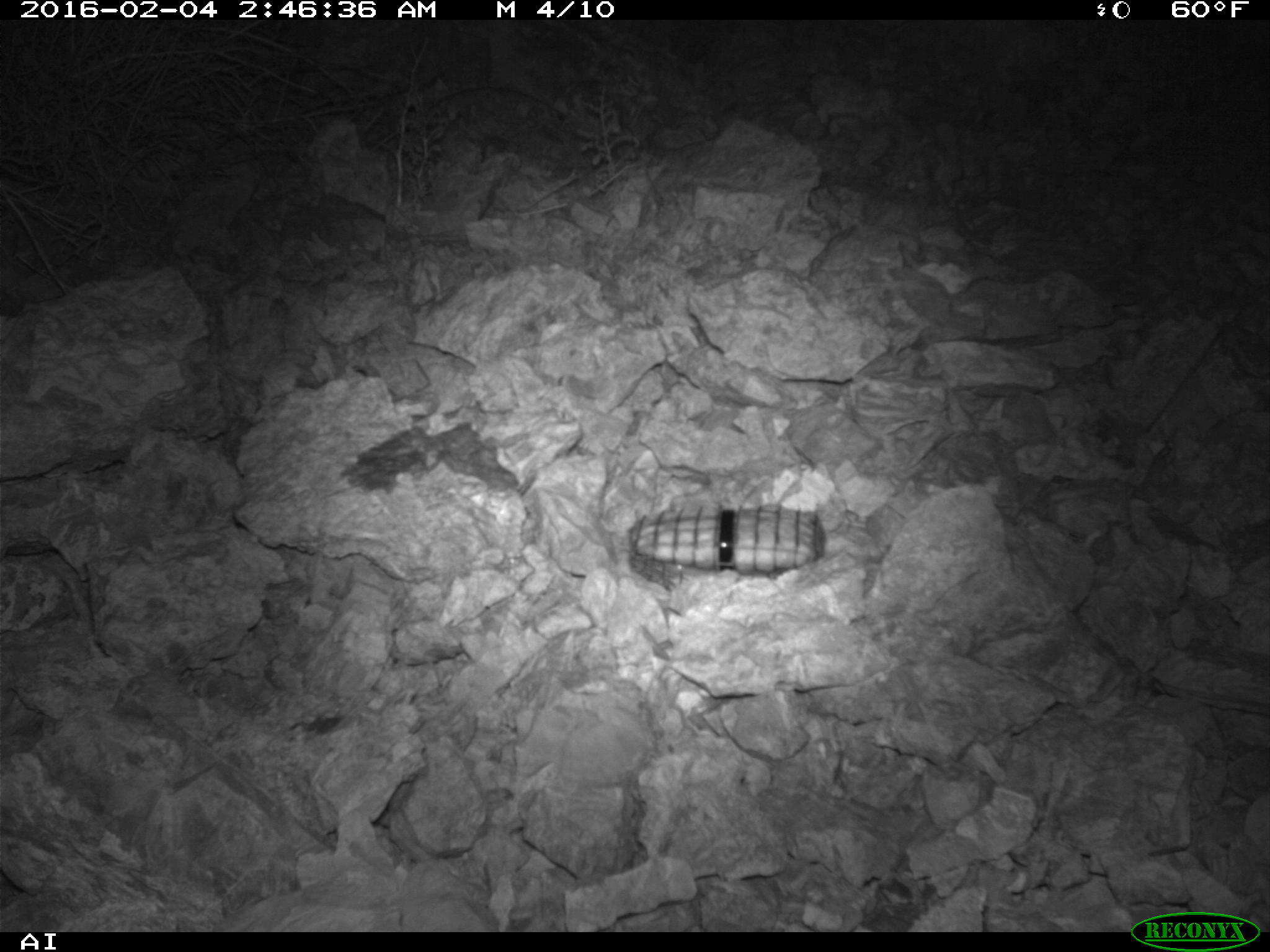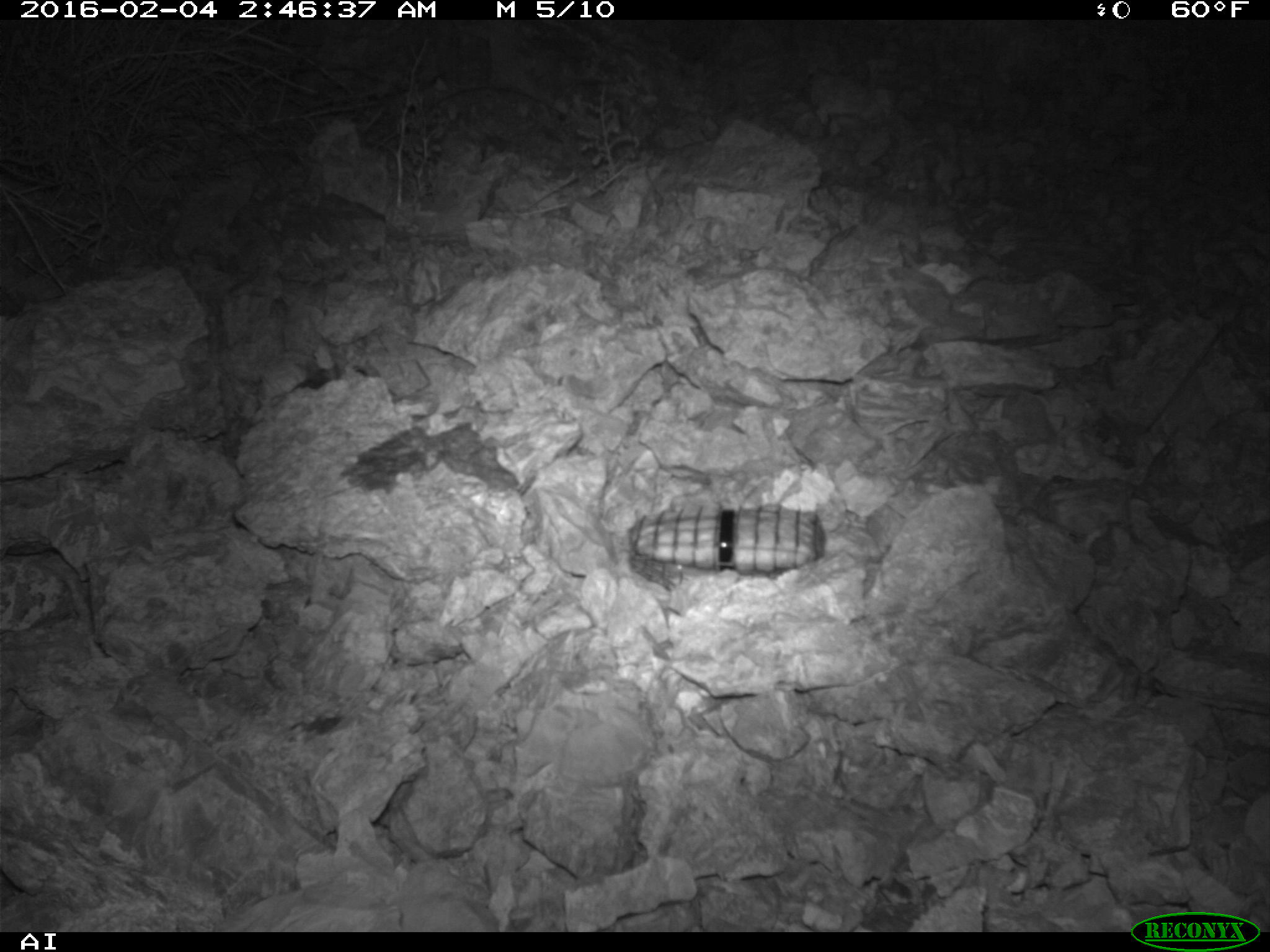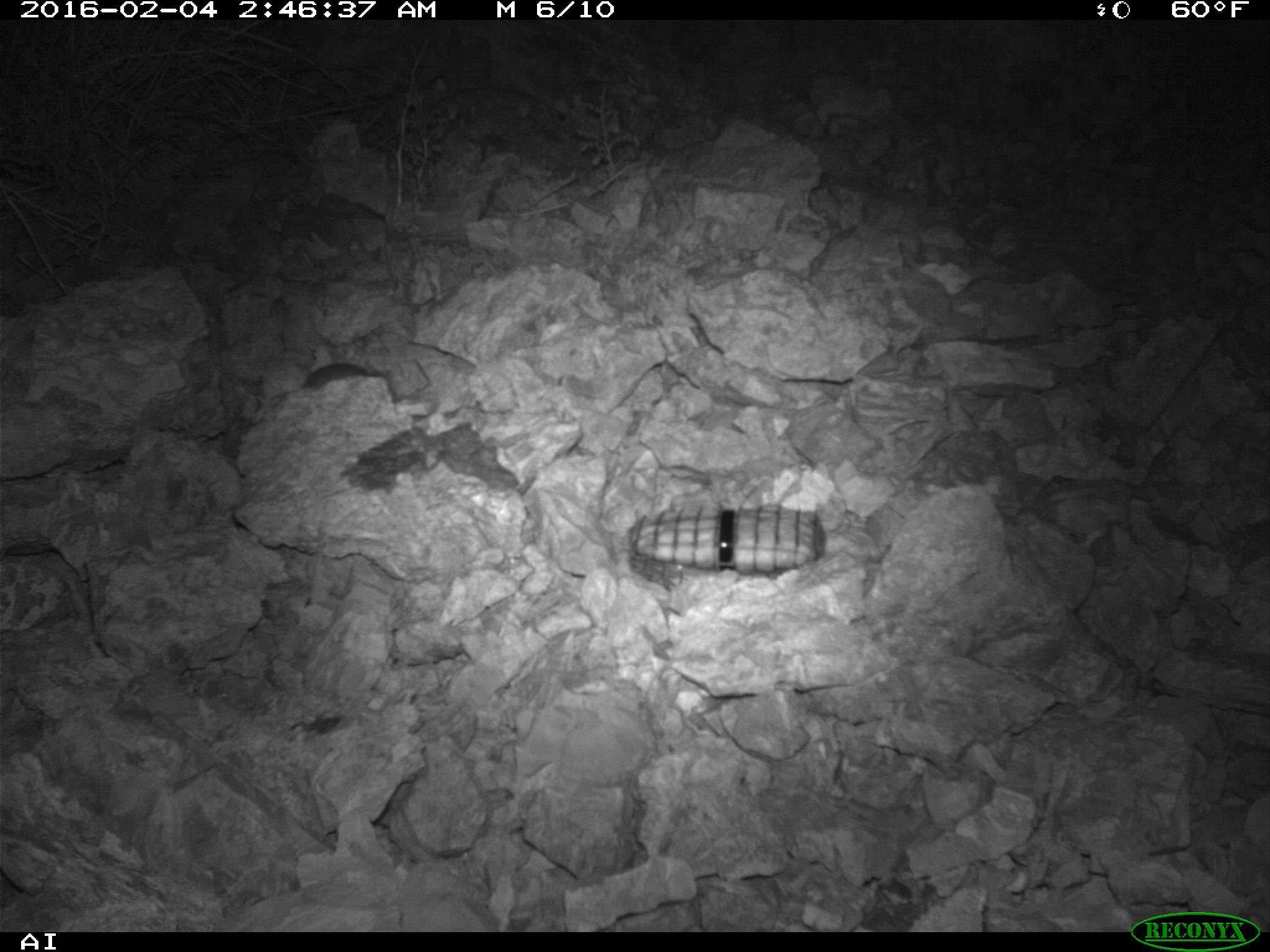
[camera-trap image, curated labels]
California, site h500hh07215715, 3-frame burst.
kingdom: Animalia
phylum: Chordata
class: Mammalia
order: Rodentia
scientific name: Rodentia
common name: rodent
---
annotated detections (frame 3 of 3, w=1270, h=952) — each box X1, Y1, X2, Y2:
rodent: 302, 363, 385, 388